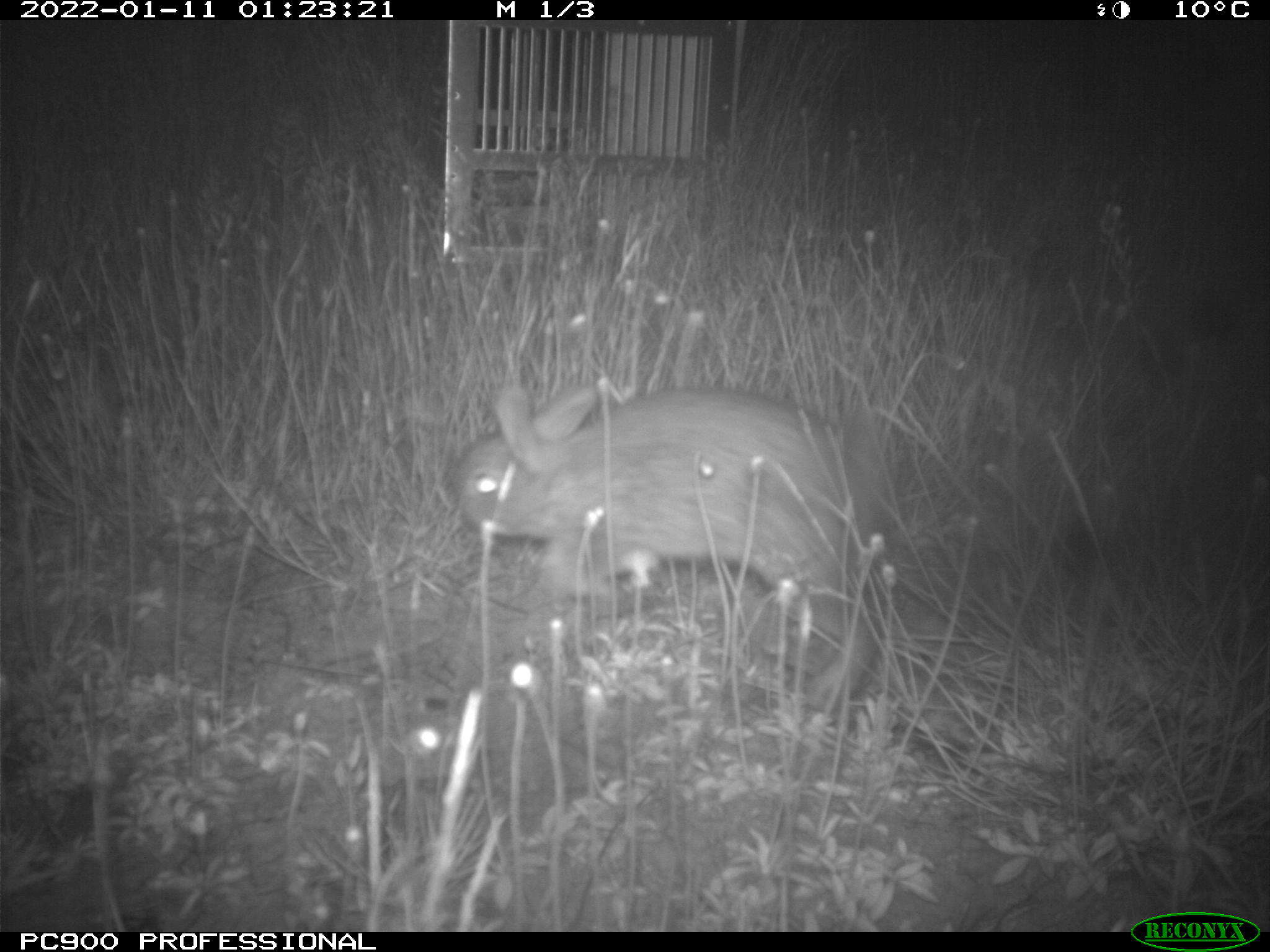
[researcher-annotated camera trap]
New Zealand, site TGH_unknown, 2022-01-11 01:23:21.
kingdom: Animalia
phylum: Chordata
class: Mammalia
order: Lagomorpha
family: Leporidae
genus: Oryctolagus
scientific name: Oryctolagus cuniculus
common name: european rabbit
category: rabbit